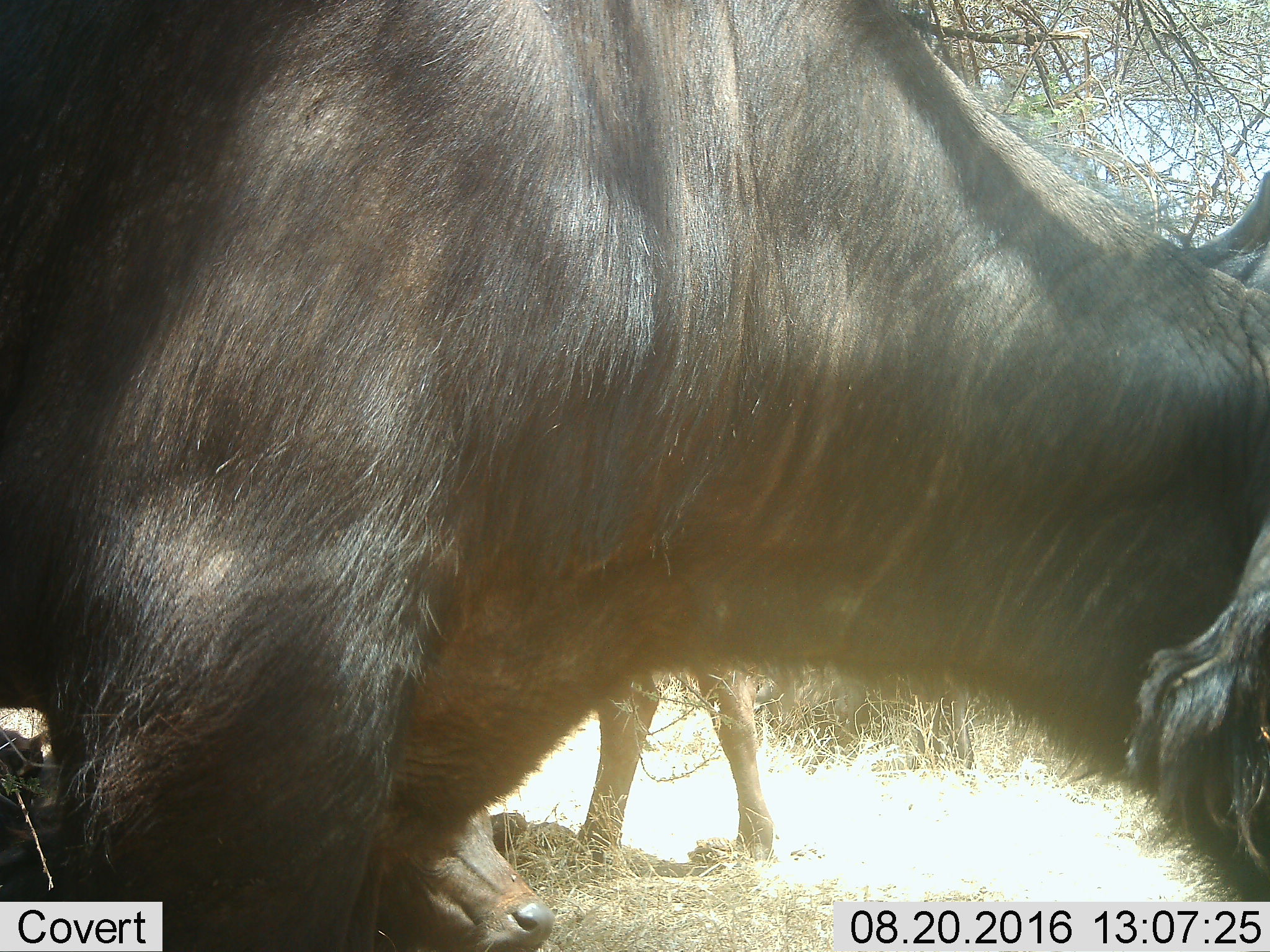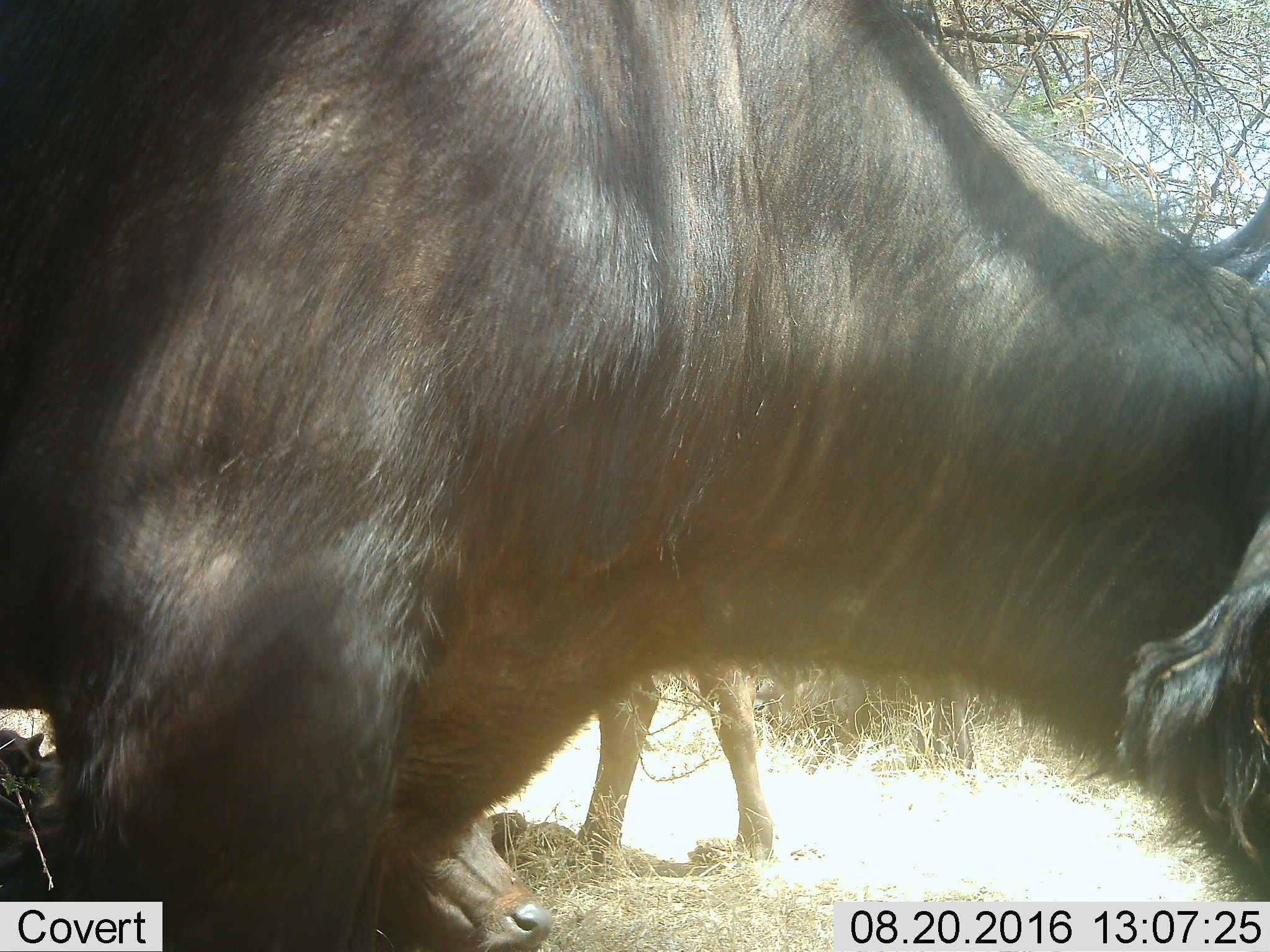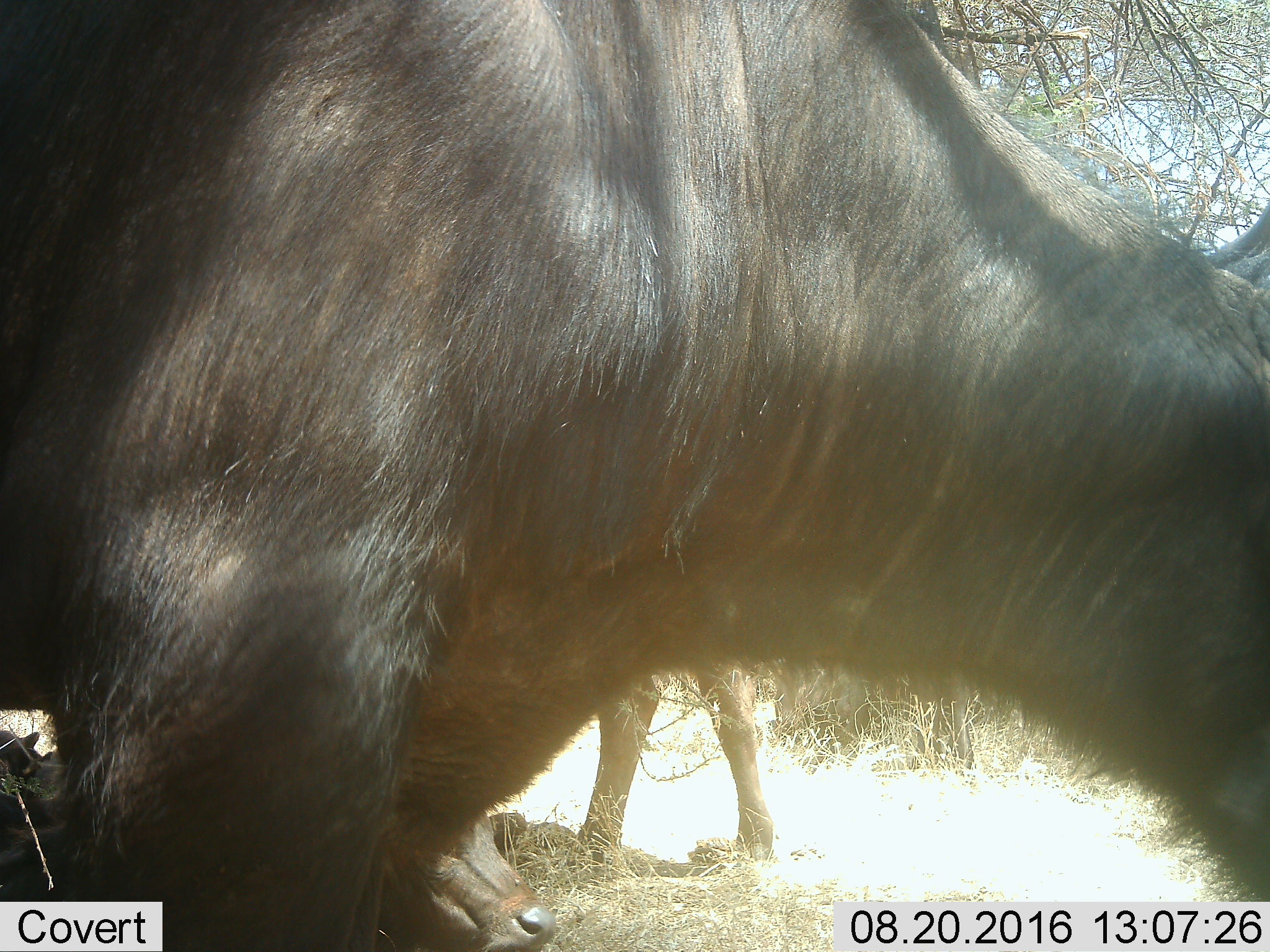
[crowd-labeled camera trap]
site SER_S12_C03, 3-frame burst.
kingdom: Animalia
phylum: Chordata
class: Mammalia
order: Artiodactyla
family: Bovidae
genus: Connochaetes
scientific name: Connochaetes taurinus taurinus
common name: blue wildebeest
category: wildebeestblue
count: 3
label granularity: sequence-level